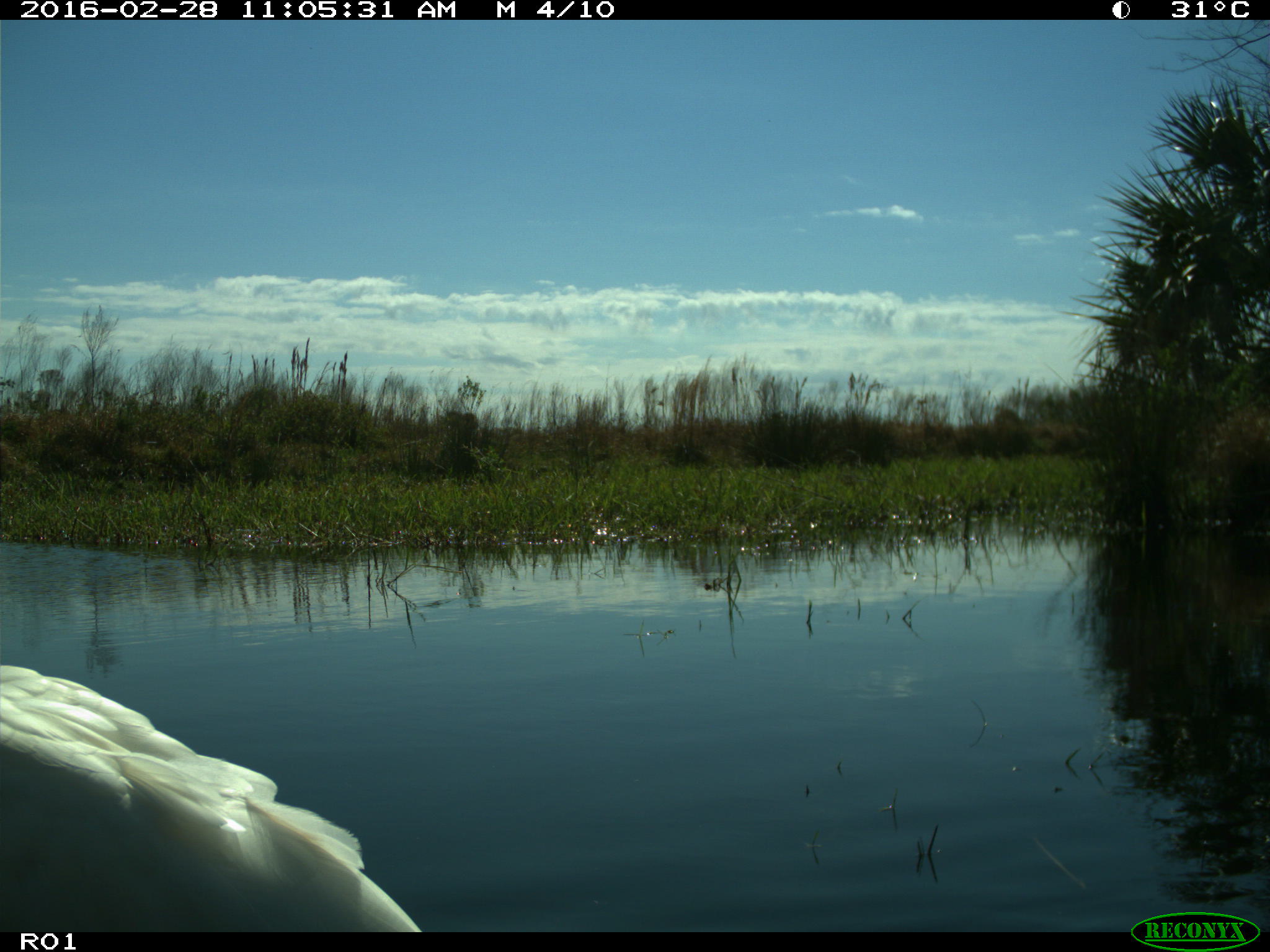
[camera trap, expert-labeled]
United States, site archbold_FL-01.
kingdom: Animalia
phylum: Chordata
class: Aves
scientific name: Aves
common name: birds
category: unidentified bird